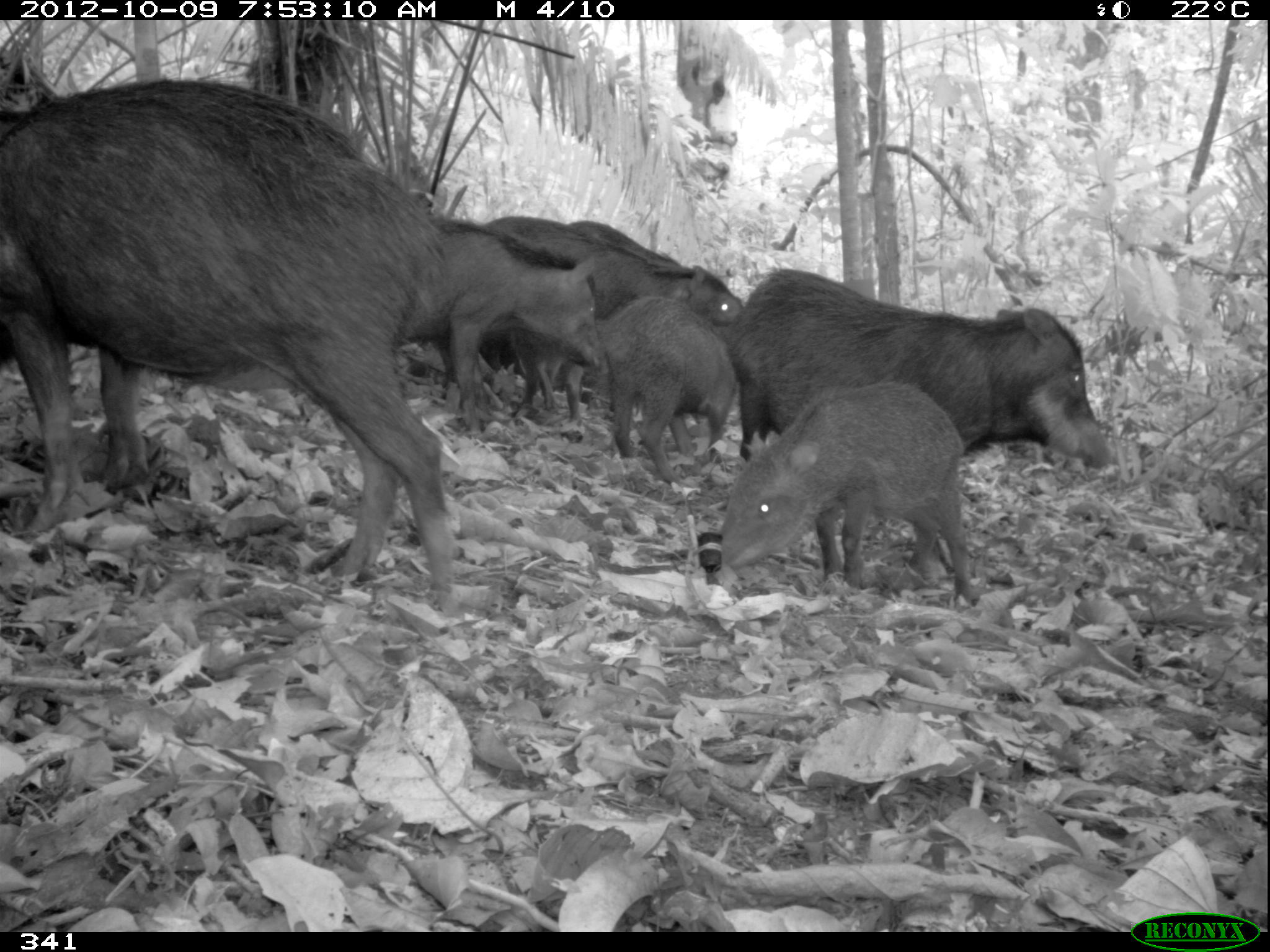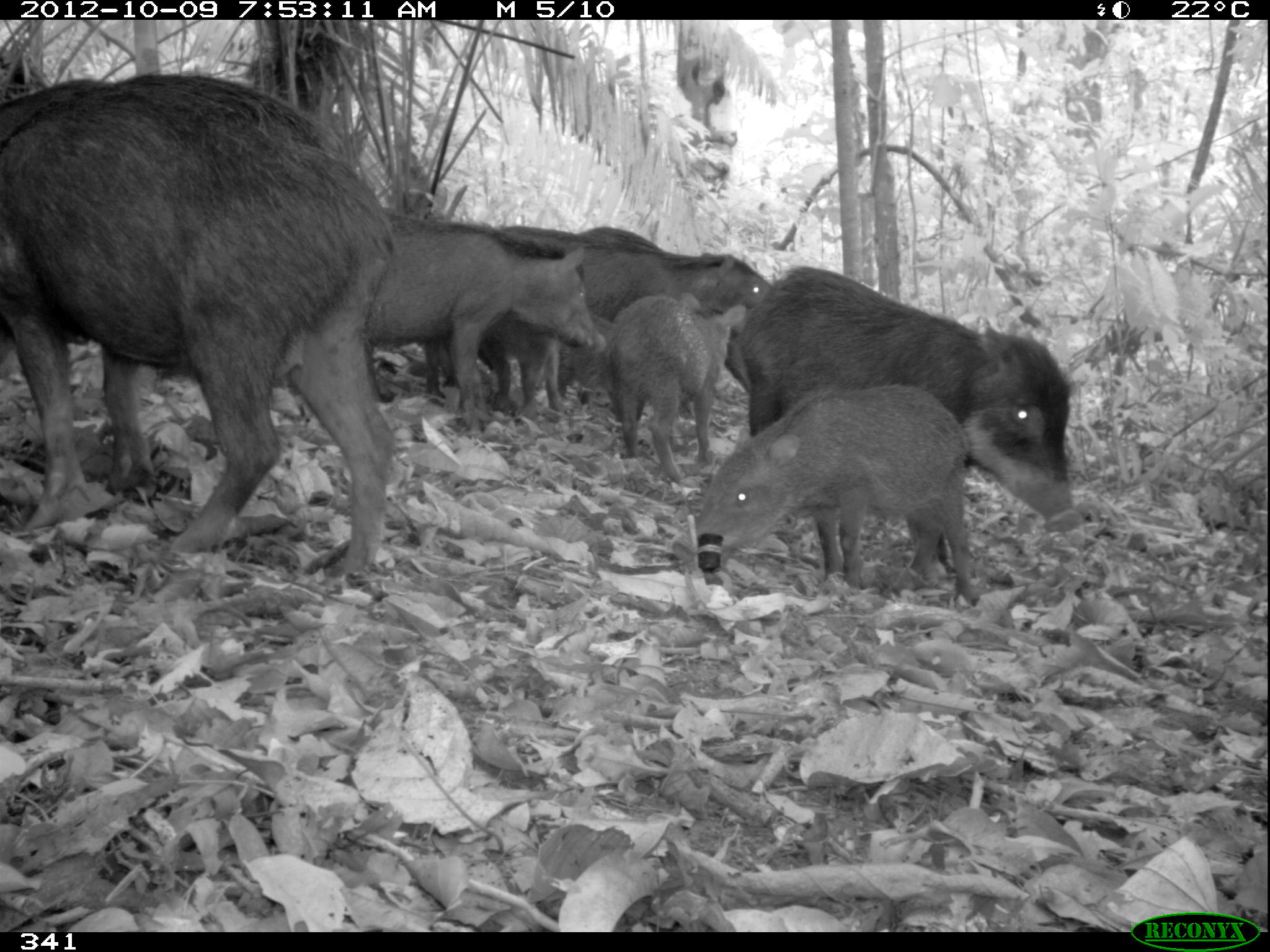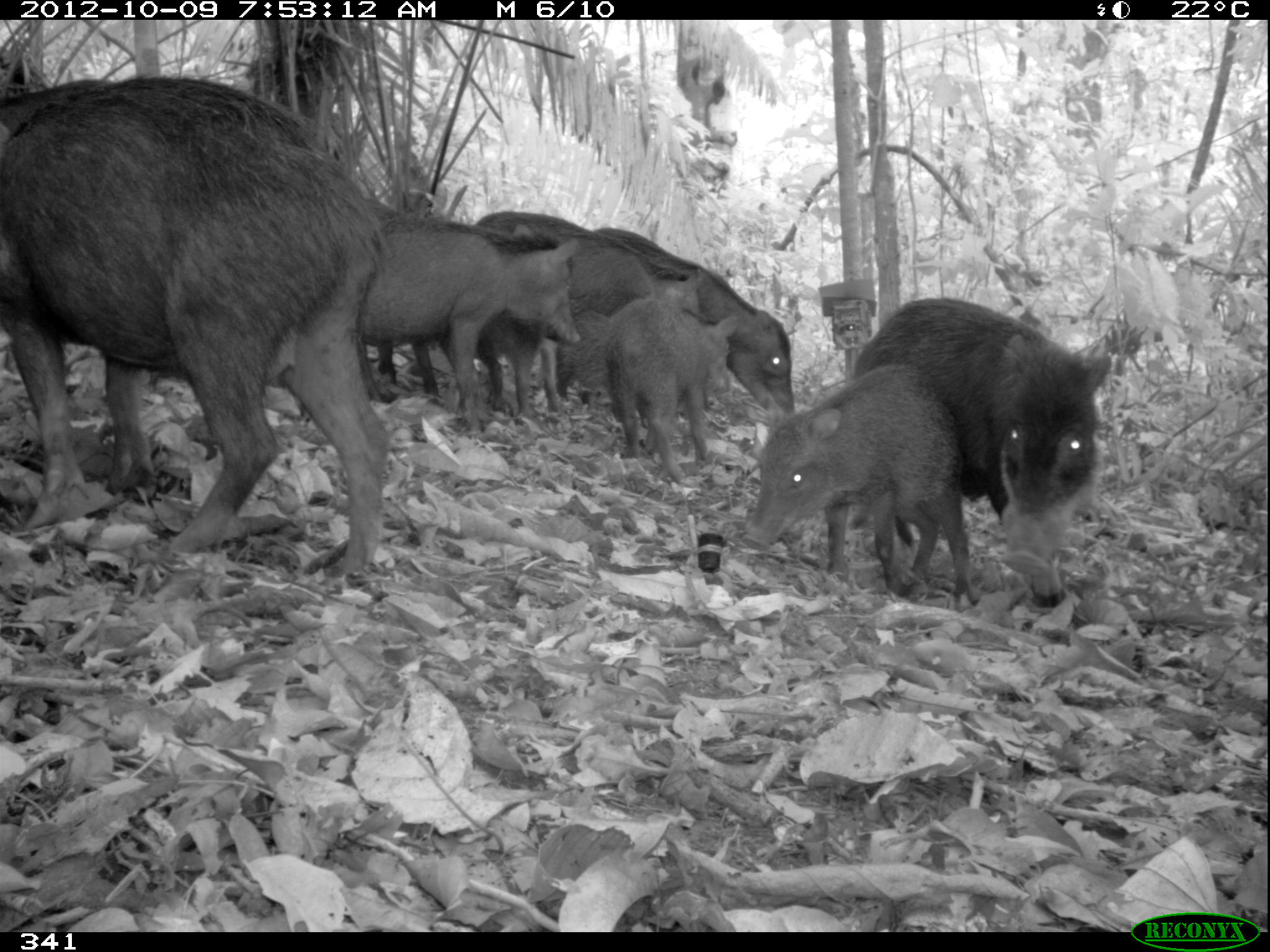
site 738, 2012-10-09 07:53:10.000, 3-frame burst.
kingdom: Animalia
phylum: Chordata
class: Mammalia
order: Artiodactyla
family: Tayassuidae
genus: Tayassu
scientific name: Tayassu pecari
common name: white-lipped peccary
Tayassu pecari (white-lipped peccary).